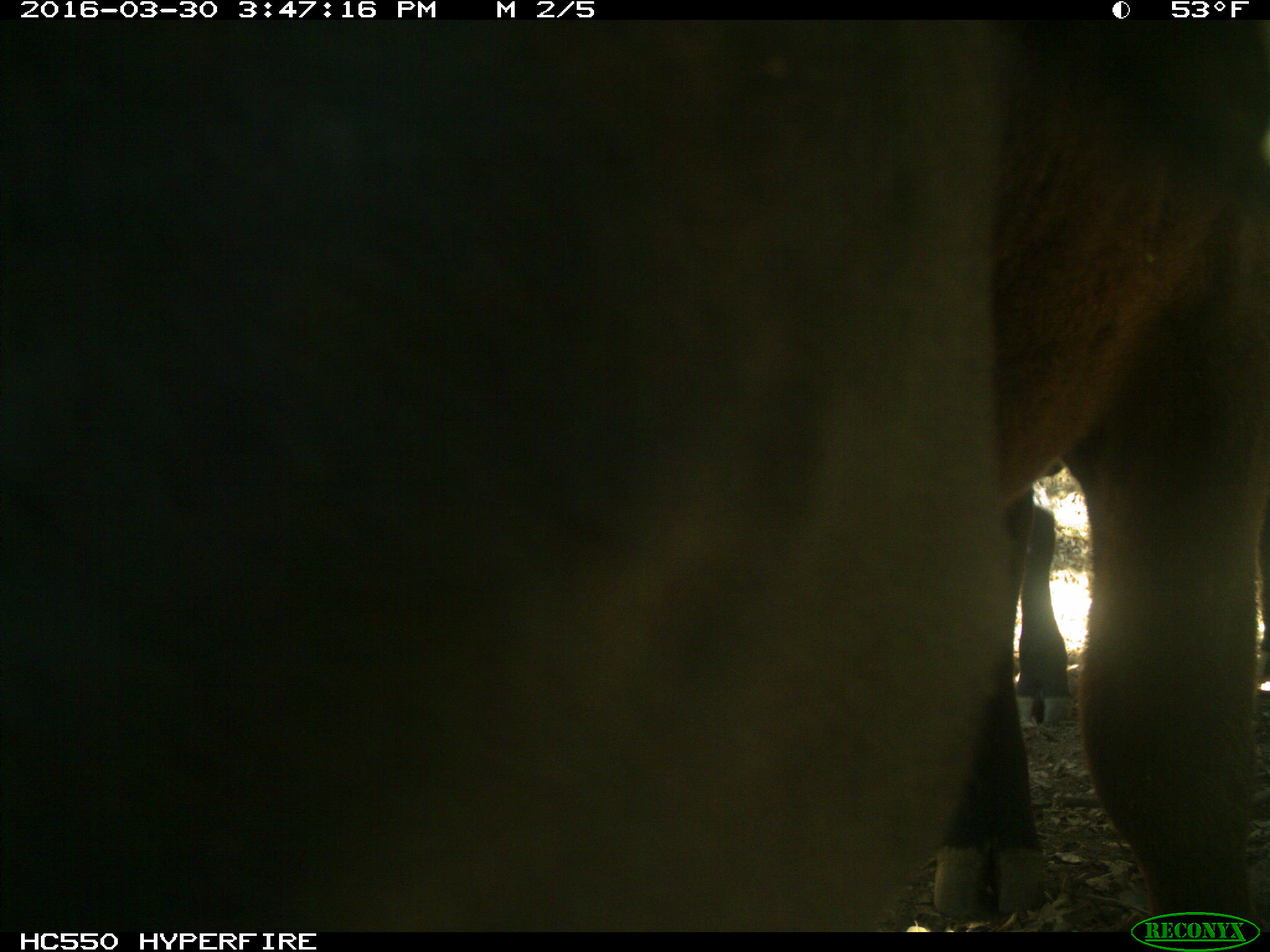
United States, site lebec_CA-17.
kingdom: Animalia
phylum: Chordata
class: Mammalia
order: Artiodactyla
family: Bovidae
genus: Bos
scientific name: Bos taurus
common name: domestic cow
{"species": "Bos taurus (domestic cow)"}